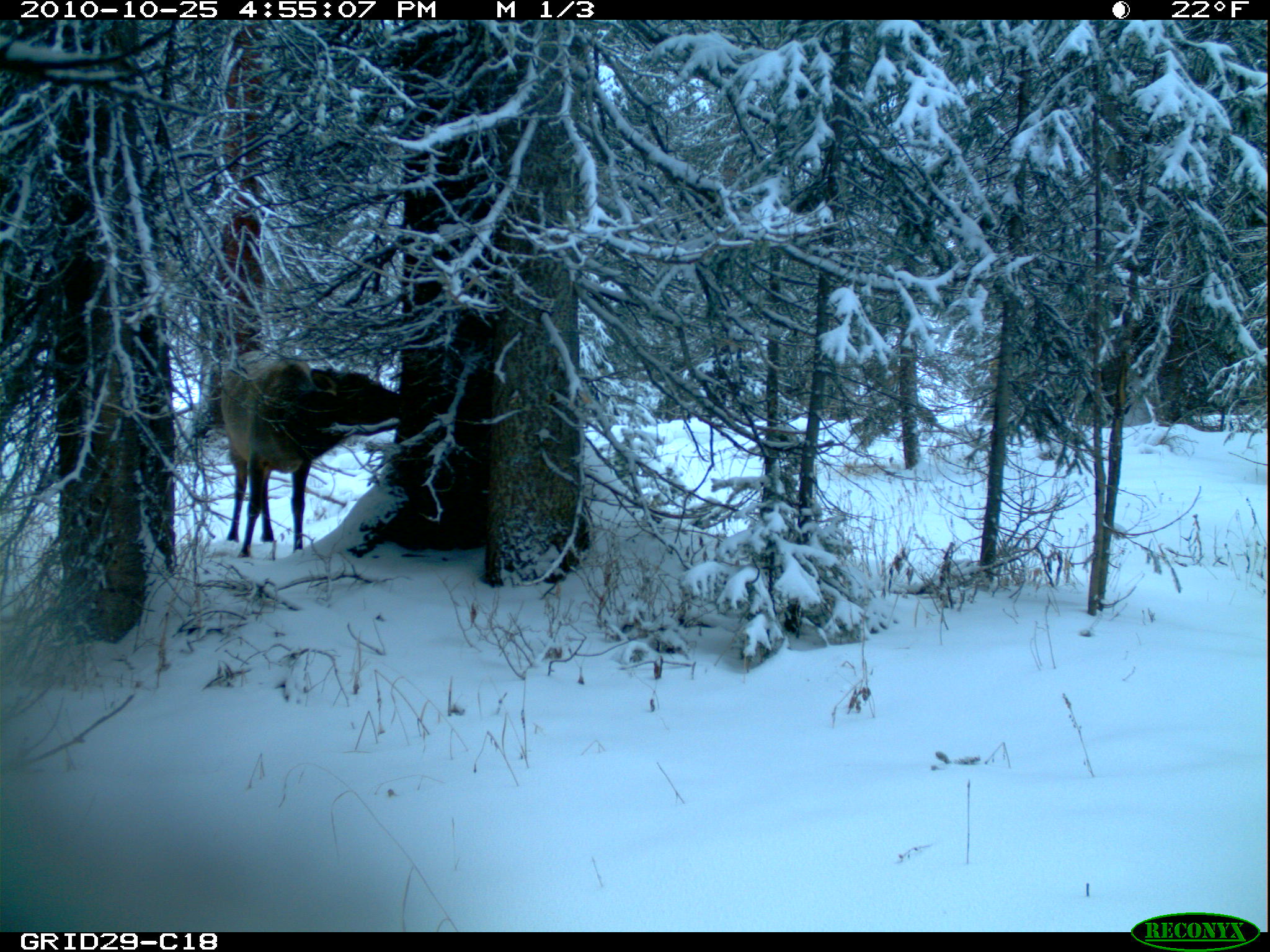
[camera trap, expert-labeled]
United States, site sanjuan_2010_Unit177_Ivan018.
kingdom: Animalia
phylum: Chordata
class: Mammalia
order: Artiodactyla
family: Cervidae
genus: Cervus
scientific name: Cervus elaphus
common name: red deer